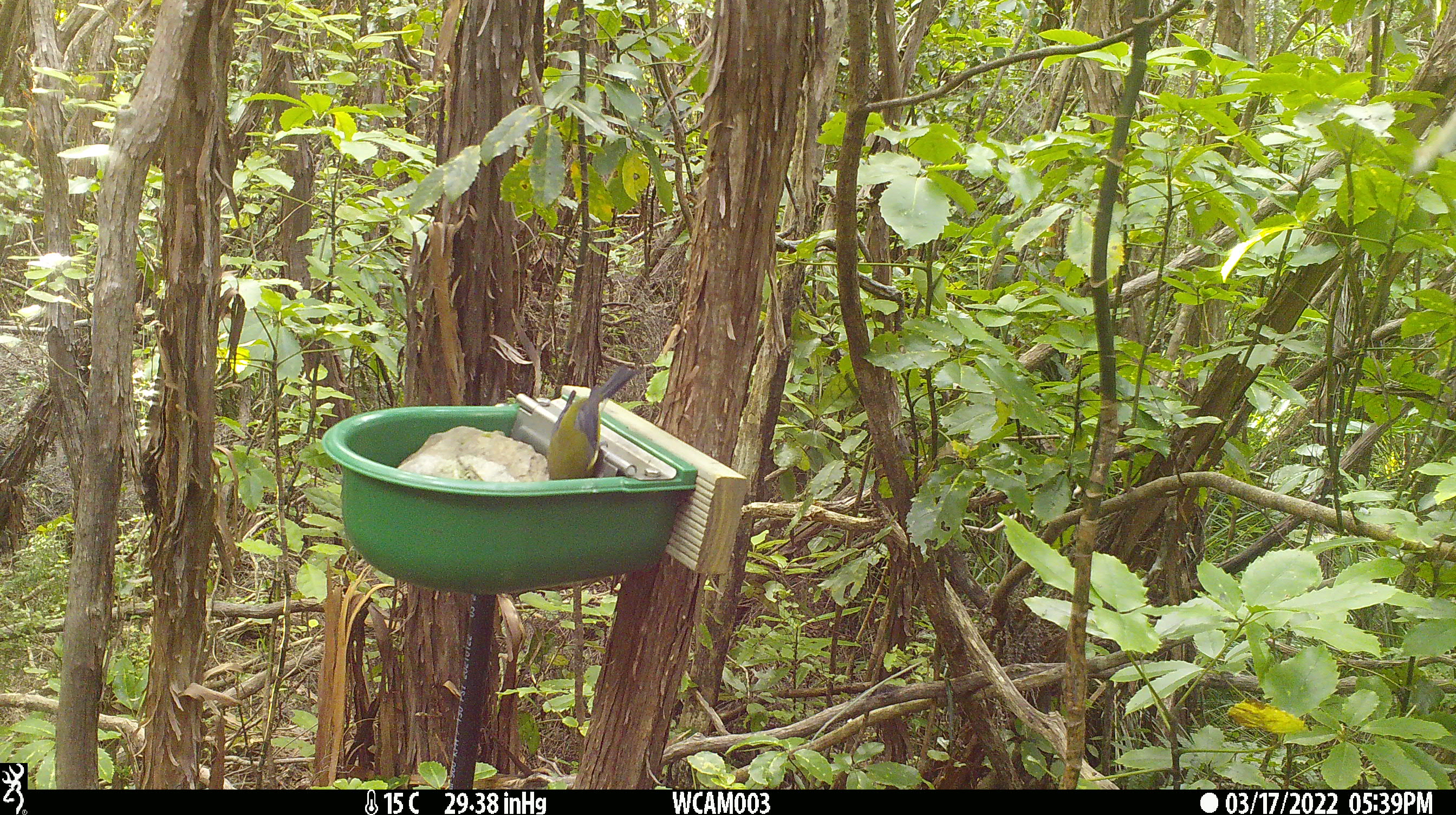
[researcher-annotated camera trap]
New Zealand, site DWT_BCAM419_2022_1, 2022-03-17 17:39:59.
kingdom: Animalia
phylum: Chordata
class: Aves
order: Passeriformes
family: Meliphagidae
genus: Anthornis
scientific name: Anthornis melanura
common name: new zealand bellbird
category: bellbird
Bellbird (new zealand bellbird) (Anthornis melanura).